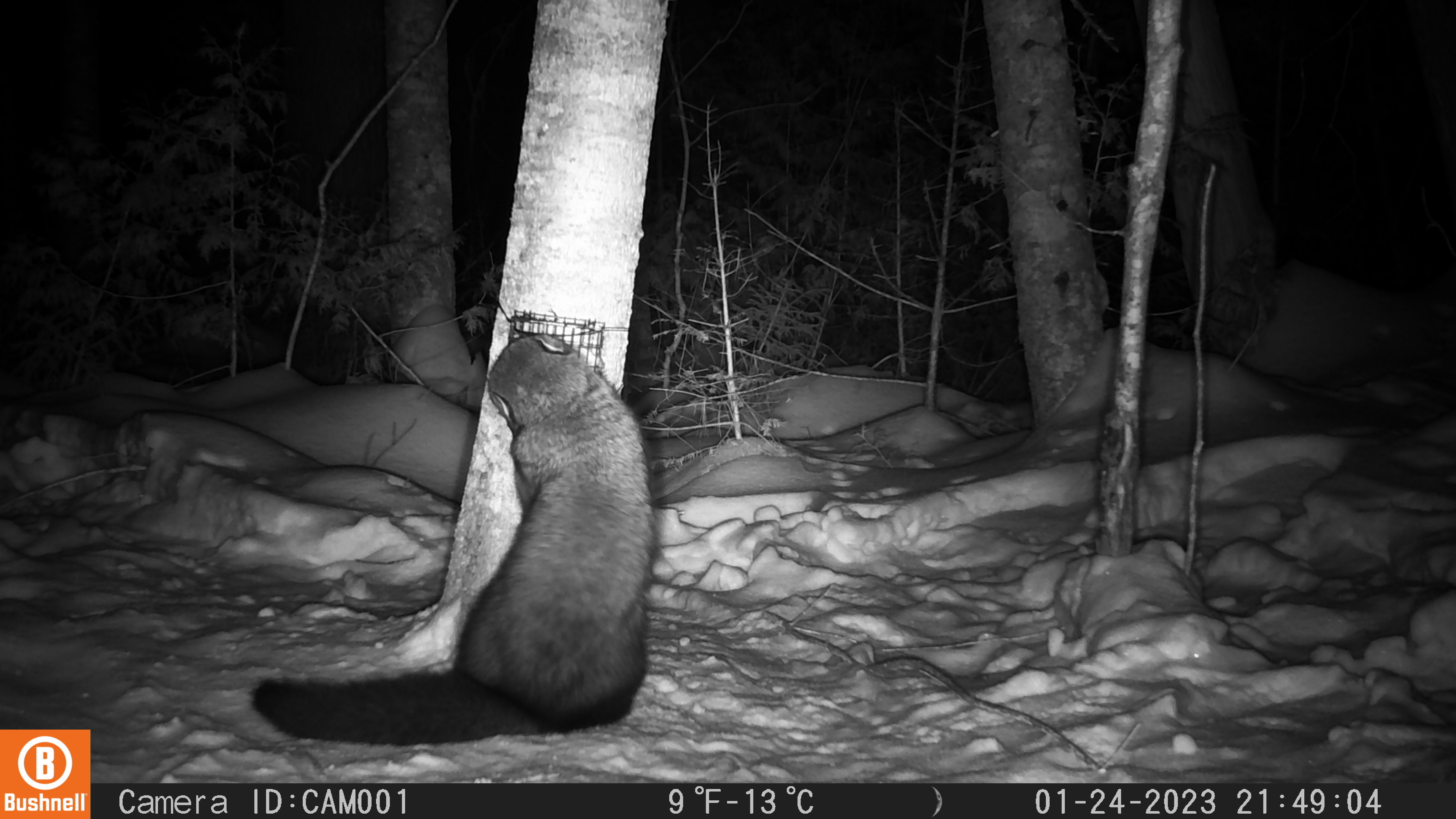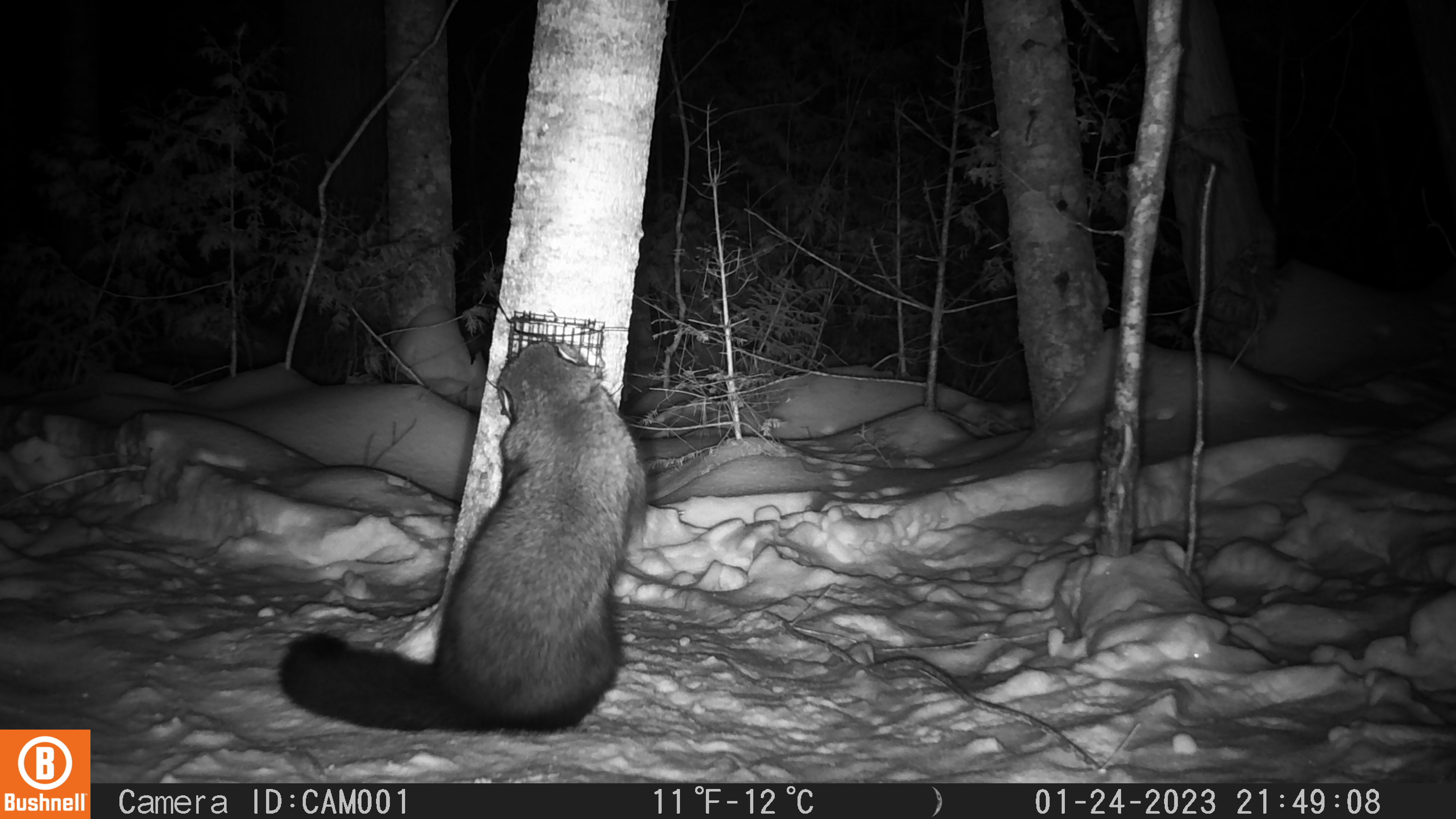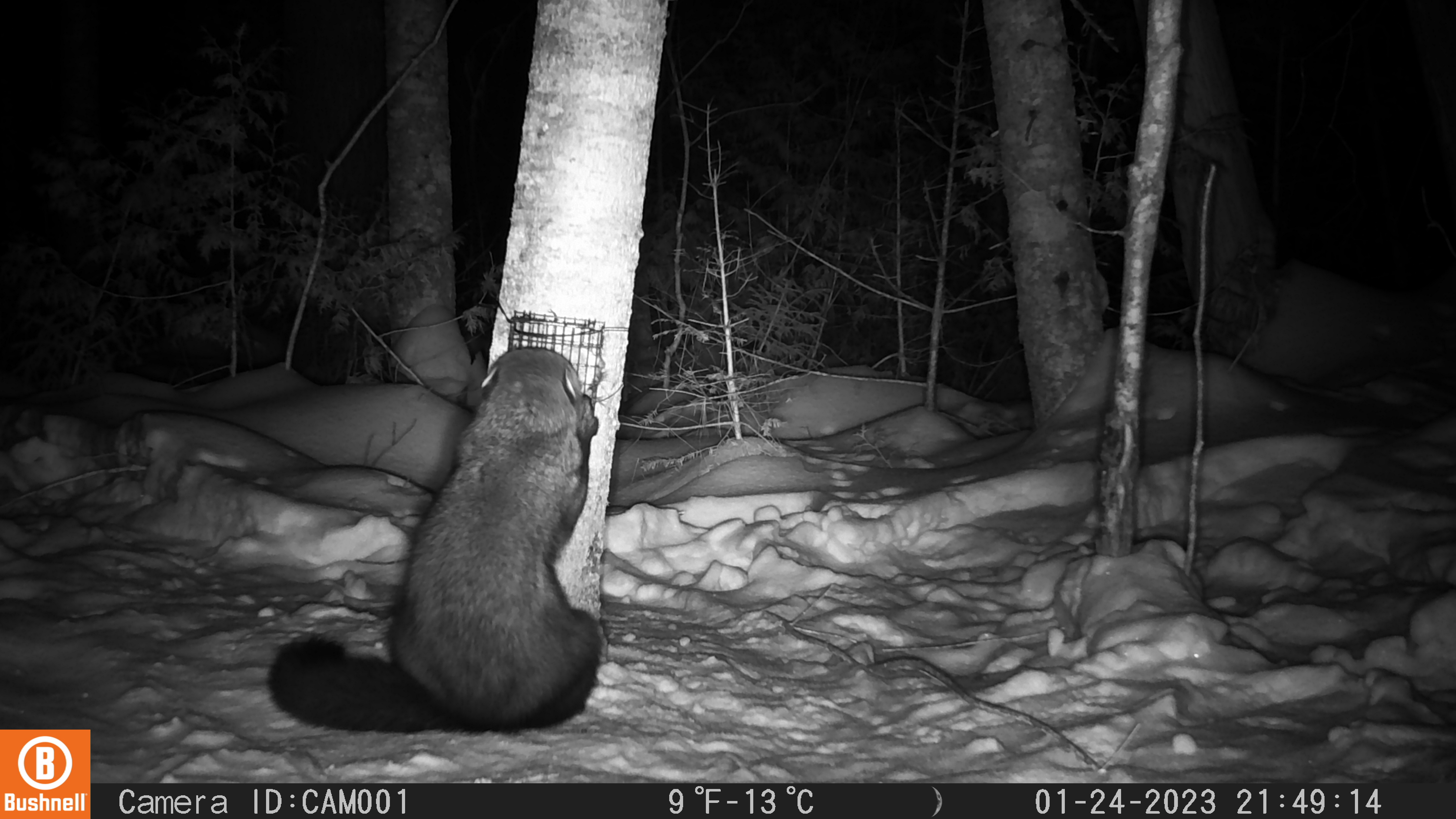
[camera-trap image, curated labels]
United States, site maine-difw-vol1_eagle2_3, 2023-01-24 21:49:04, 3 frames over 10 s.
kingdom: Animalia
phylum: Chordata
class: Mammalia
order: Carnivora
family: Mustelidae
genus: Pekania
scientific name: Pekania pennanti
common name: fisher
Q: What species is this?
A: Fisher (Pekania pennanti).